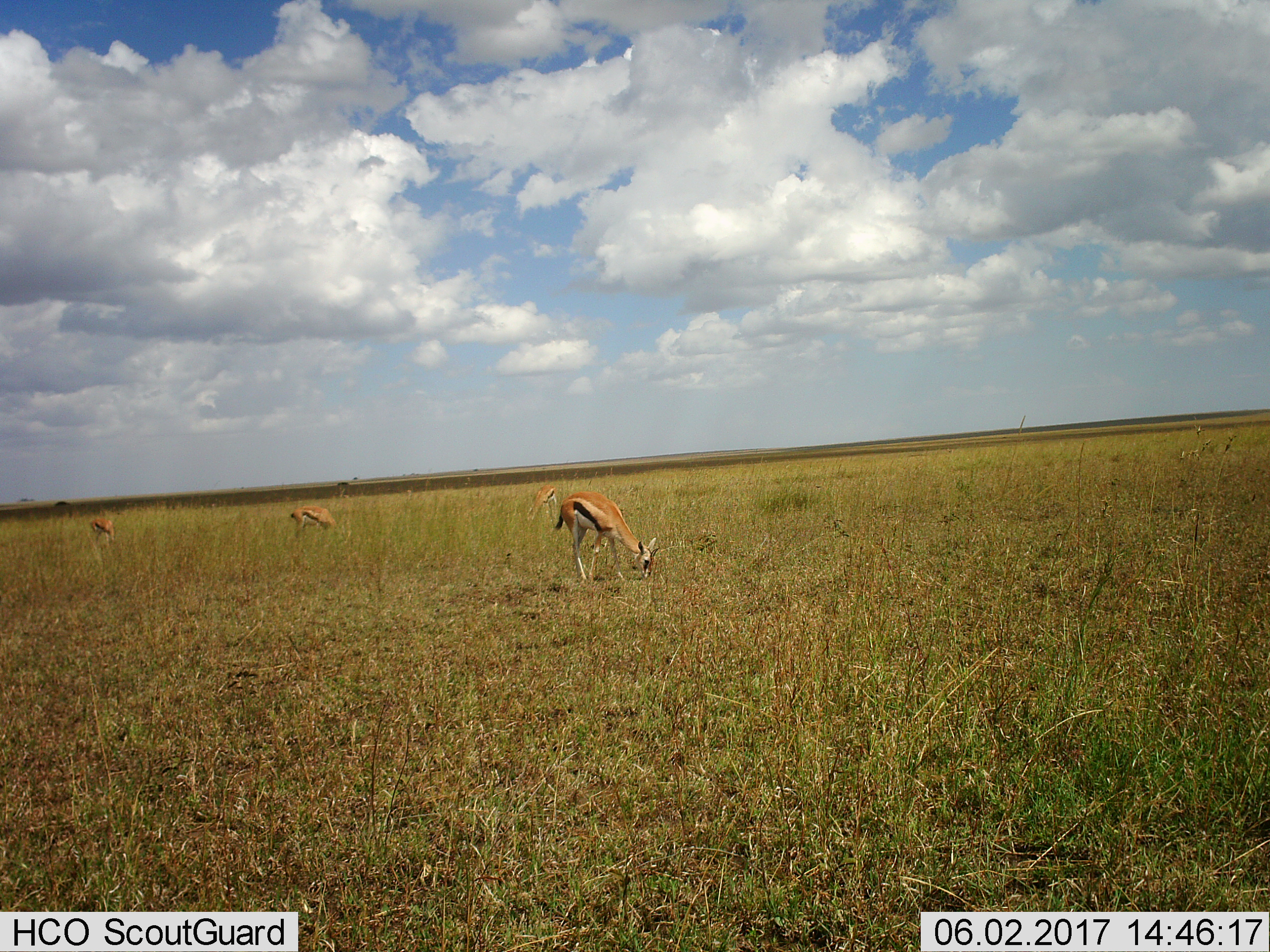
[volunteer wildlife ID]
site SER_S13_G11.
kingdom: Animalia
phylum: Chordata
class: Mammalia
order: Artiodactyla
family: Bovidae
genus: Eudorcas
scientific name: Eudorcas thomsonii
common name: thomson's gazelle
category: gazellethomsons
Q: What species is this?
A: Gazellethomsons (thomson's gazelle) (Eudorcas thomsonii).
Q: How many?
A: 4.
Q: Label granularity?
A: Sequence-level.